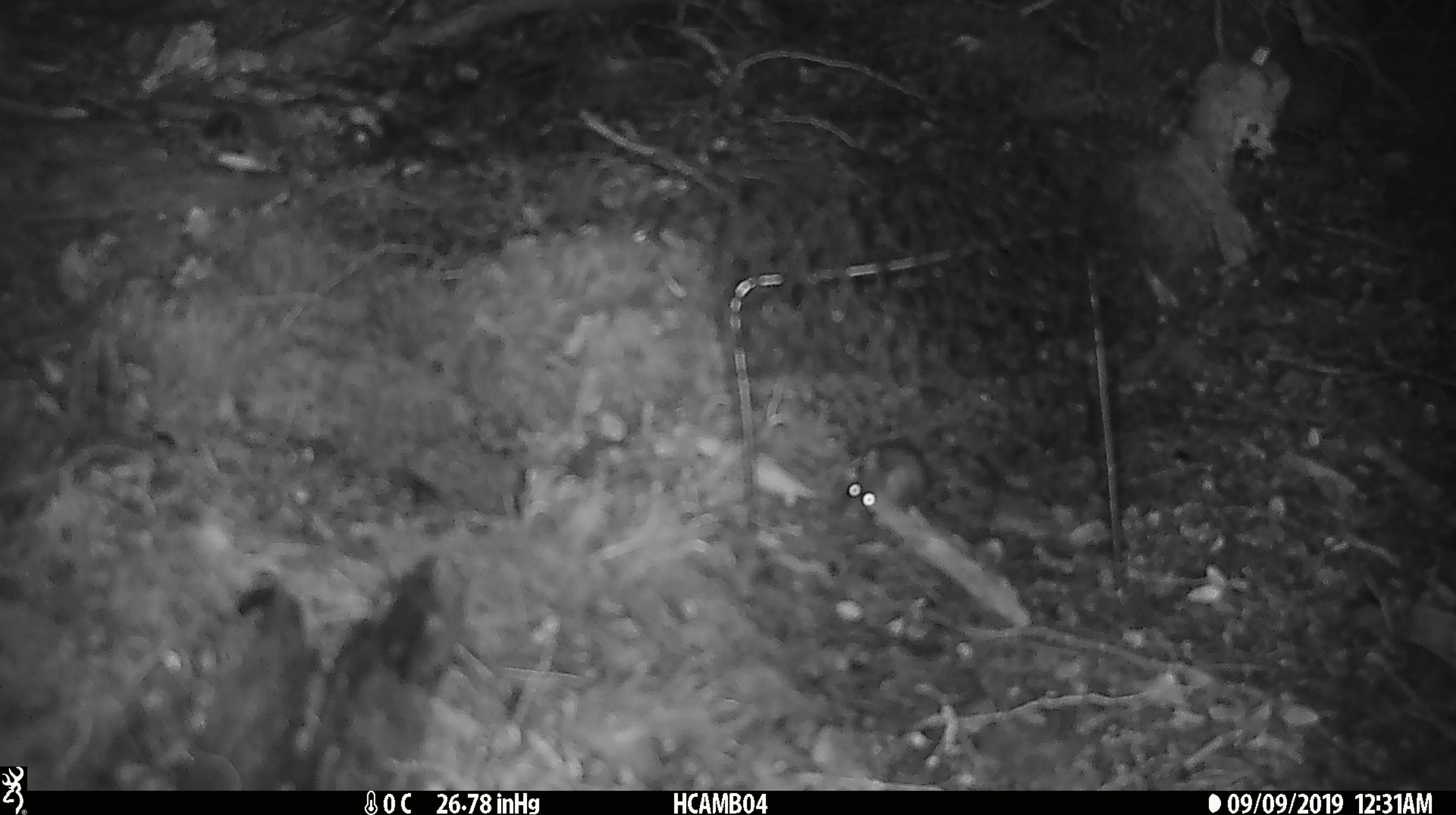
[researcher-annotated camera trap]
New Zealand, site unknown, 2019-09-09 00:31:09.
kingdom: Animalia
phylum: Chordata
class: Mammalia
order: Rodentia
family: Muridae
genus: Mus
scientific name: Mus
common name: mouse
Mouse (Mus).